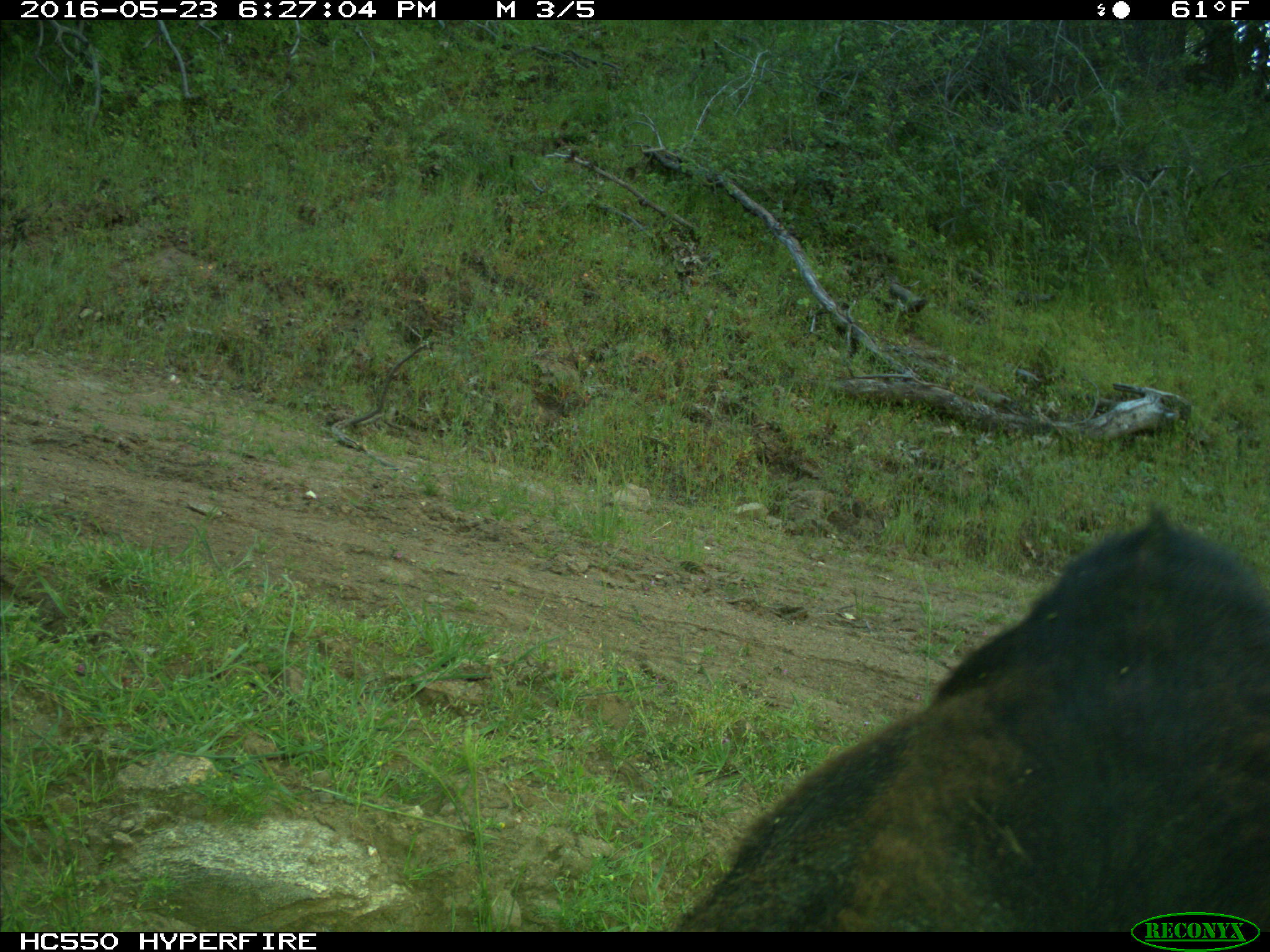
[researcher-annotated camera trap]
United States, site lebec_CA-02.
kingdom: Animalia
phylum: Chordata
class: Mammalia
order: Artiodactyla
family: Bovidae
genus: Bos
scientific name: Bos taurus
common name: domestic cow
Bos taurus (domestic cow).